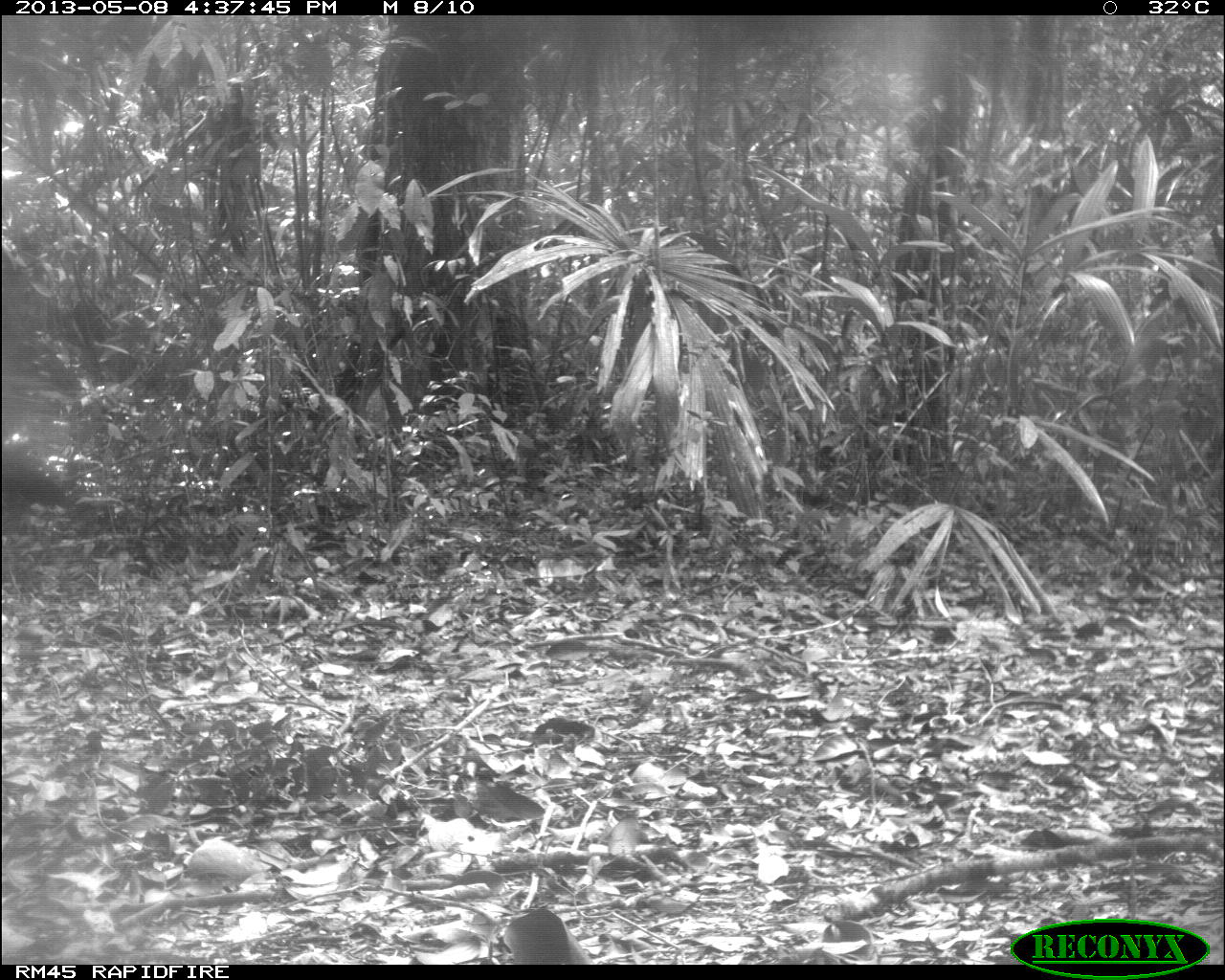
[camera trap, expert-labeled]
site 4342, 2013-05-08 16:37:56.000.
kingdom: Animalia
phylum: Chordata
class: Aves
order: Galliformes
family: Cracidae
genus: Crax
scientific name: Crax rubra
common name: great curassow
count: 1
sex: female